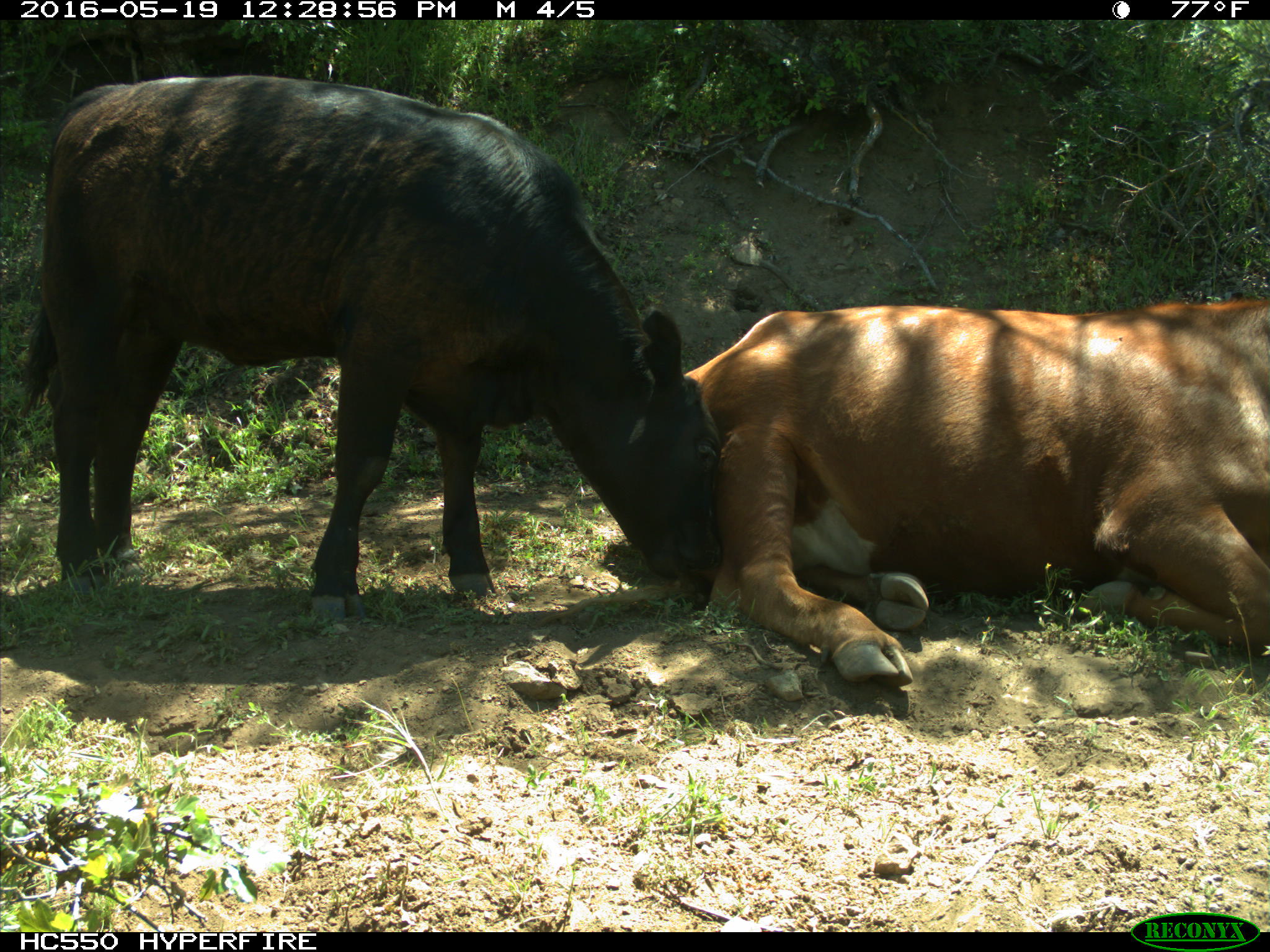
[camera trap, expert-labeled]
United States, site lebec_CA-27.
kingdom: Animalia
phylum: Chordata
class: Mammalia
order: Artiodactyla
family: Bovidae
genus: Bos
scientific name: Bos taurus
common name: domestic cow